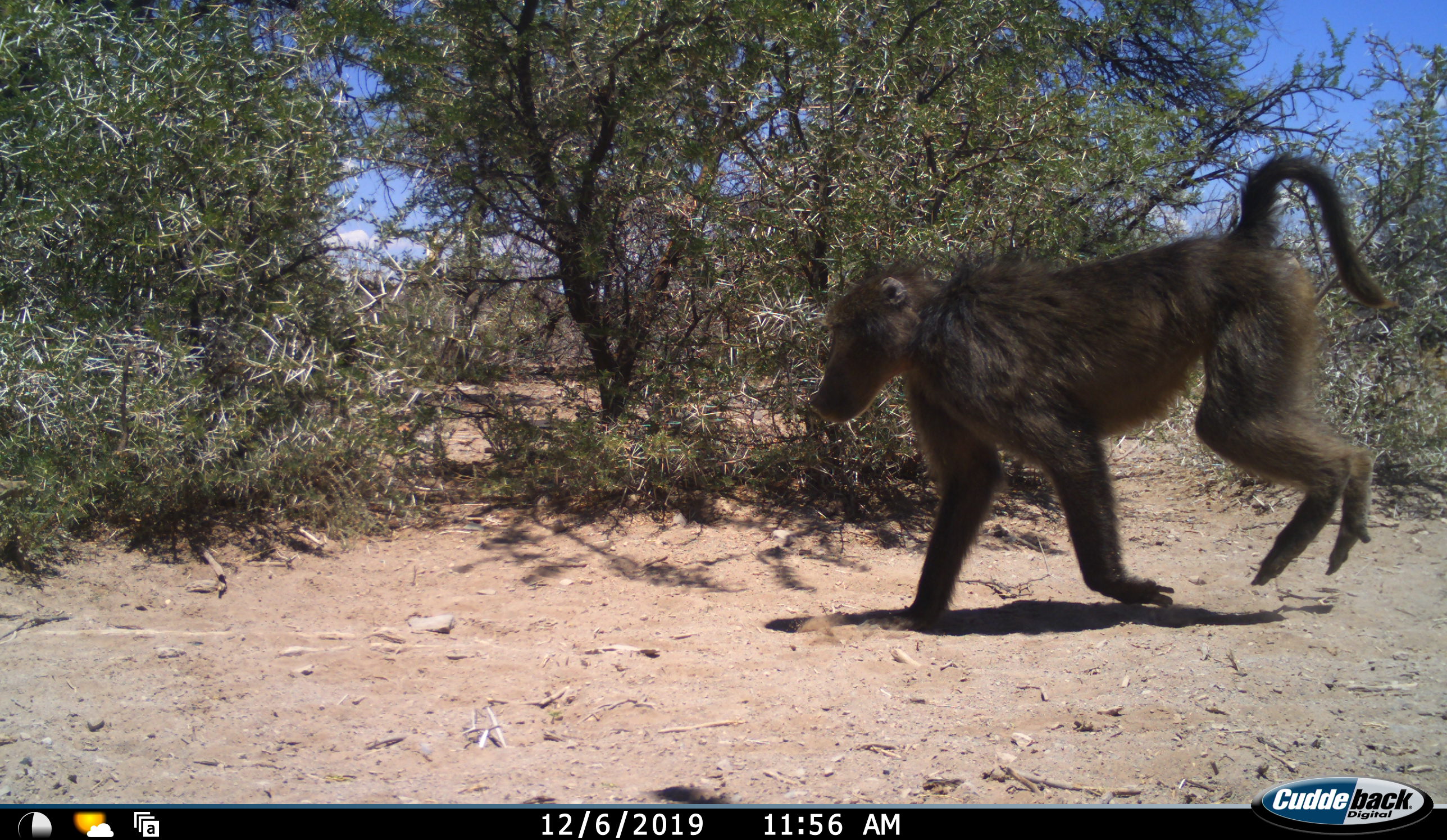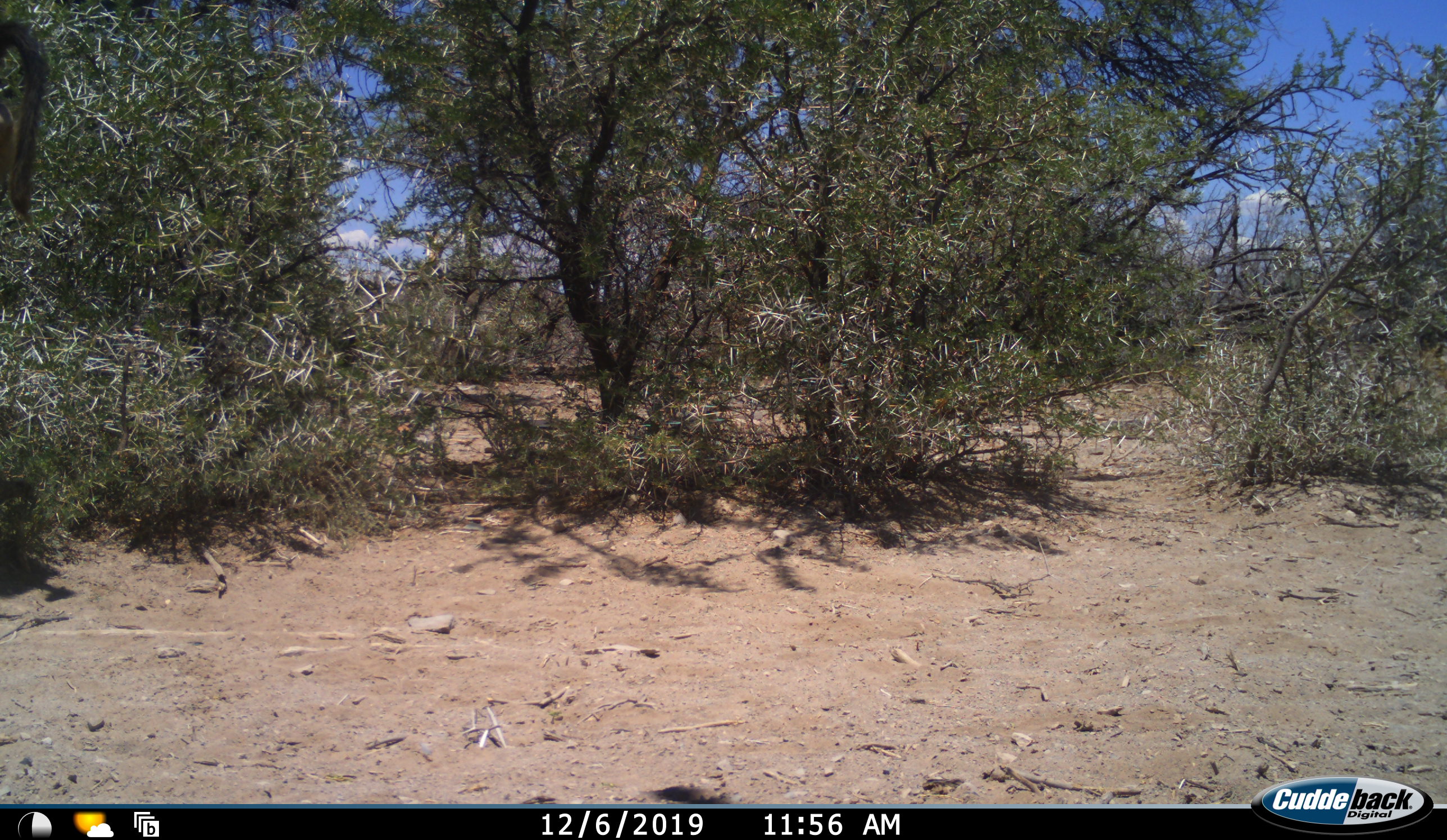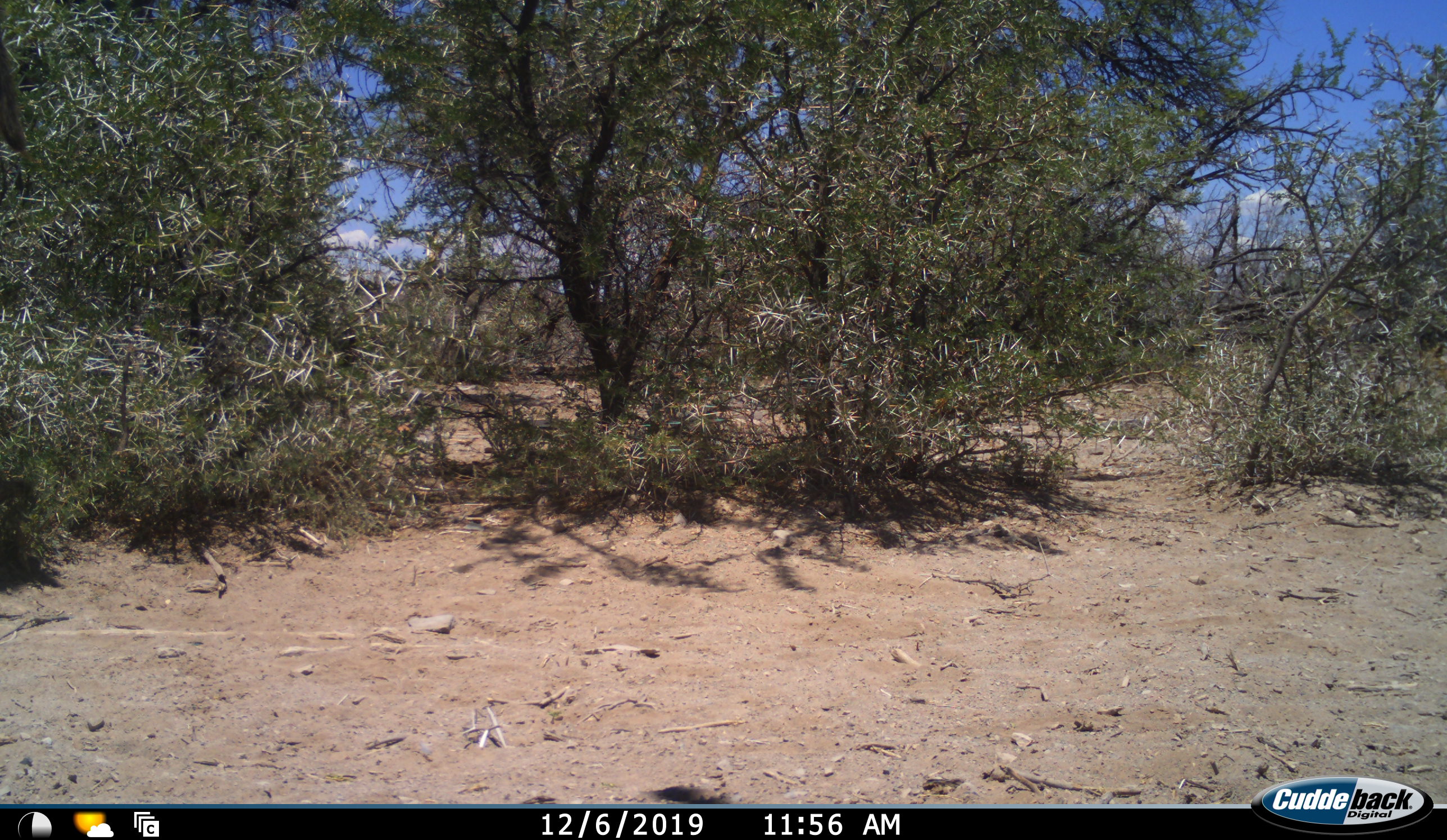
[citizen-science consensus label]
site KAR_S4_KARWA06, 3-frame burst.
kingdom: Animalia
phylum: Chordata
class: Mammalia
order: Primates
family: Cercopithecidae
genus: Papio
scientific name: Papio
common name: baboon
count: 1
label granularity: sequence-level